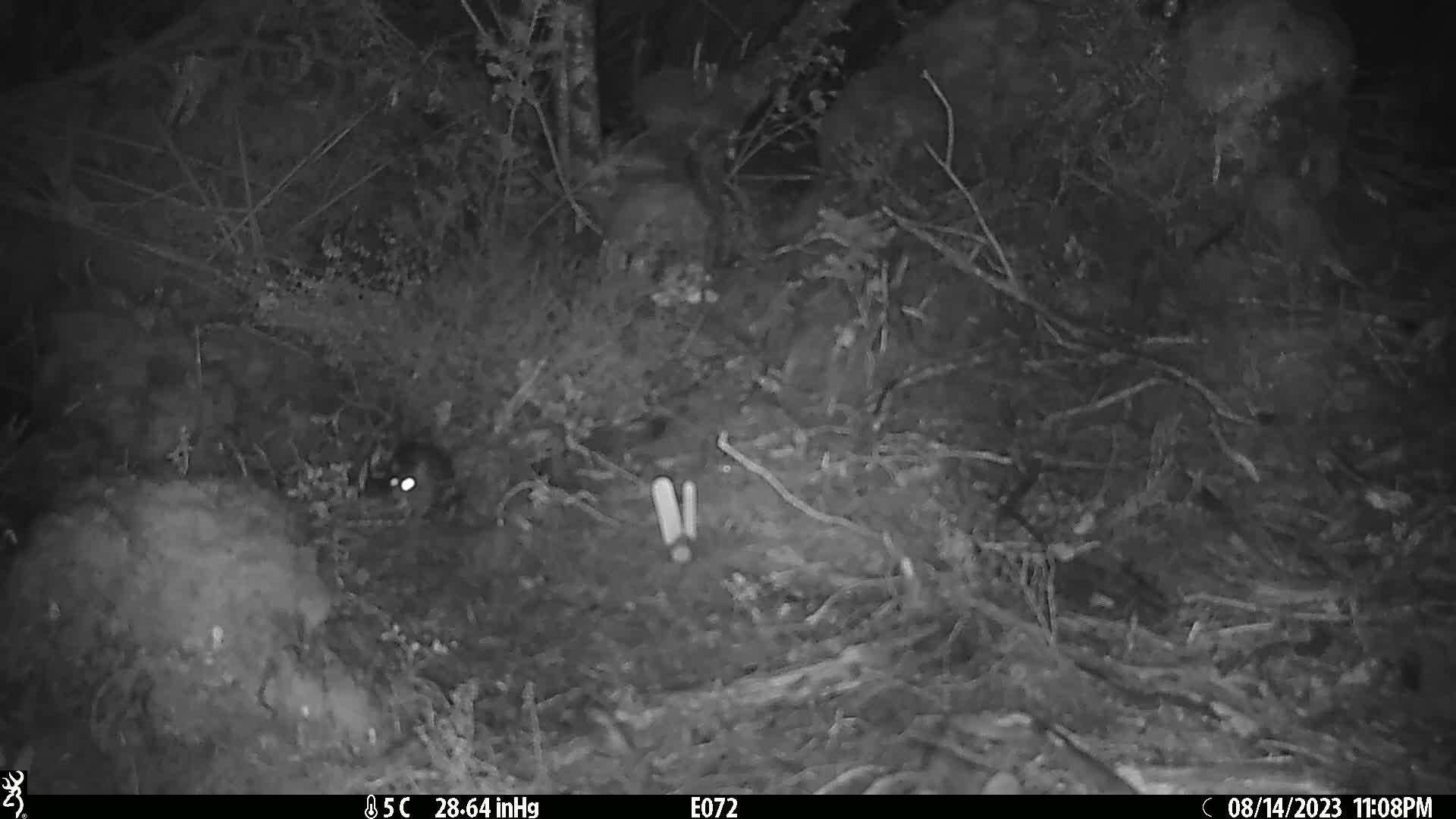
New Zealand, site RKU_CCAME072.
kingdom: Animalia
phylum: Chordata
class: Mammalia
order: Rodentia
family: Muridae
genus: Rattus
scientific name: Rattus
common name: rat